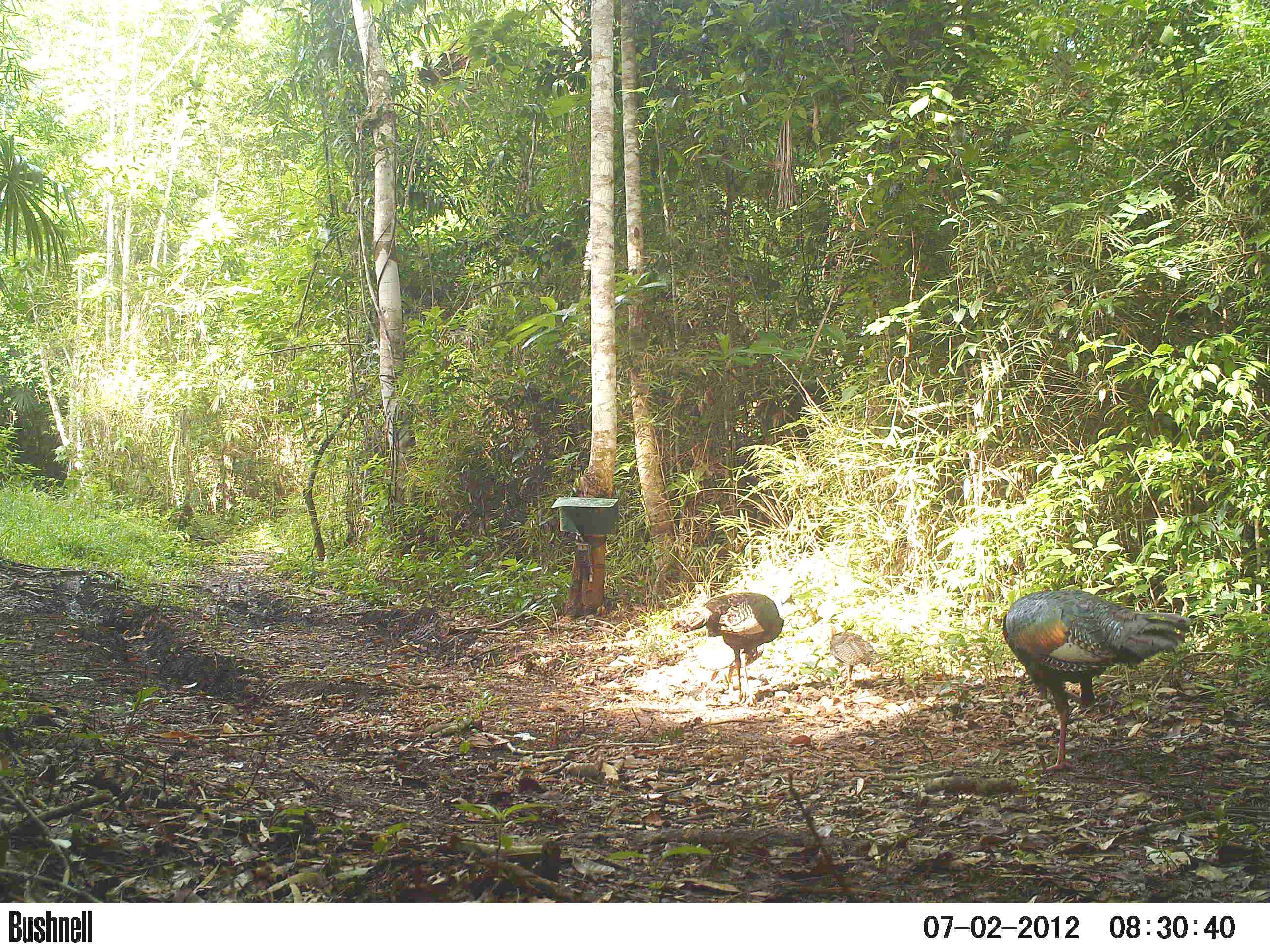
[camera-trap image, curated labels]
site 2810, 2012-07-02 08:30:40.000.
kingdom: Animalia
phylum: Chordata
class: Aves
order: Galliformes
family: Phasianidae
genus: Meleagris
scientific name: Meleagris ocellata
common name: ocellated turkey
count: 3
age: adult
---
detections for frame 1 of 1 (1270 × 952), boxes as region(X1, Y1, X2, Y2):
meleagris ocellata: region(1002, 586, 1192, 771); region(671, 590, 784, 701); region(826, 624, 882, 682)